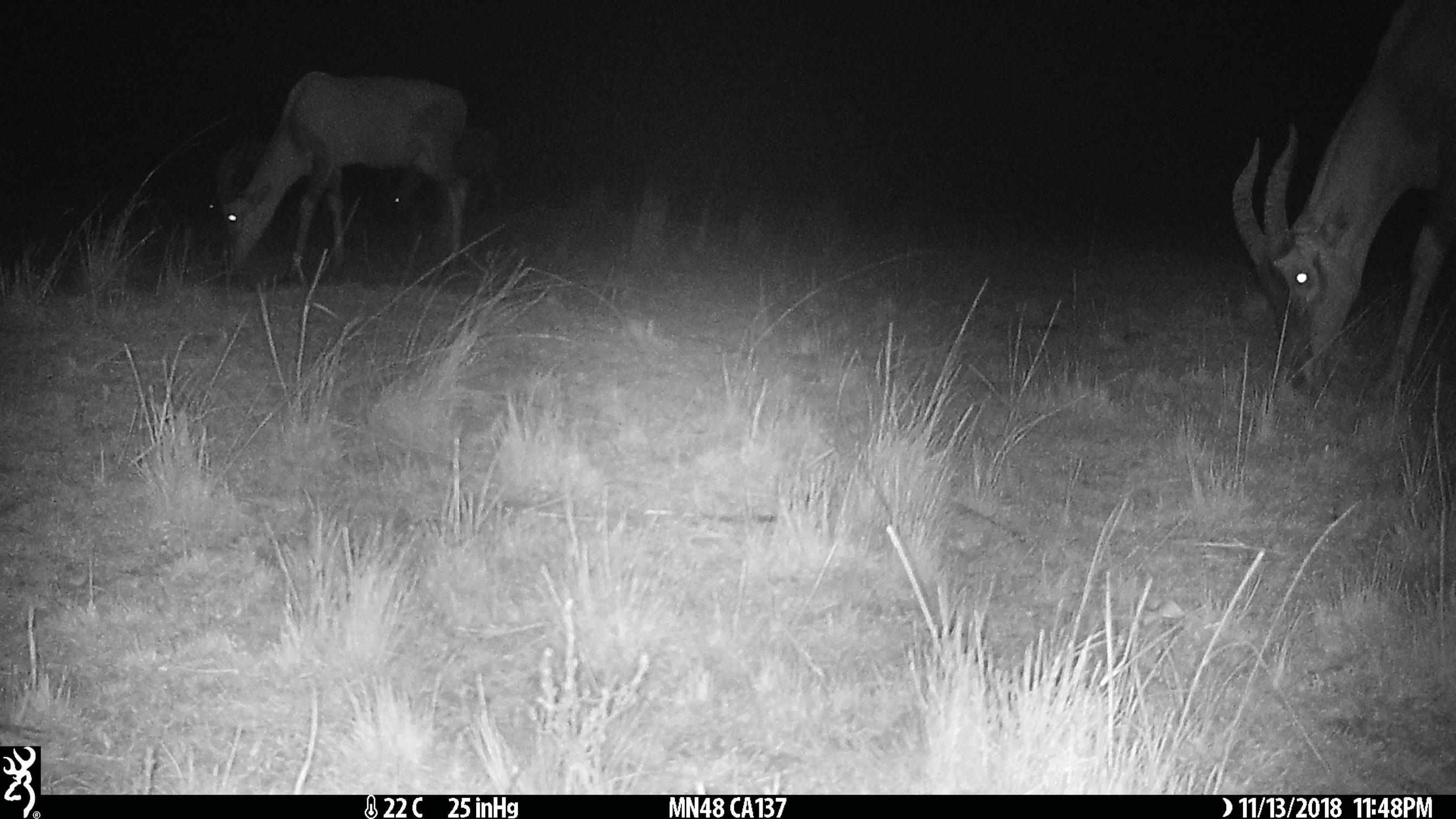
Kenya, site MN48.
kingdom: Animalia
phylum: Chordata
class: Mammalia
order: Artiodactyla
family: Bovidae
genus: Damaliscus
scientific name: Damaliscus lunatus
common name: topi